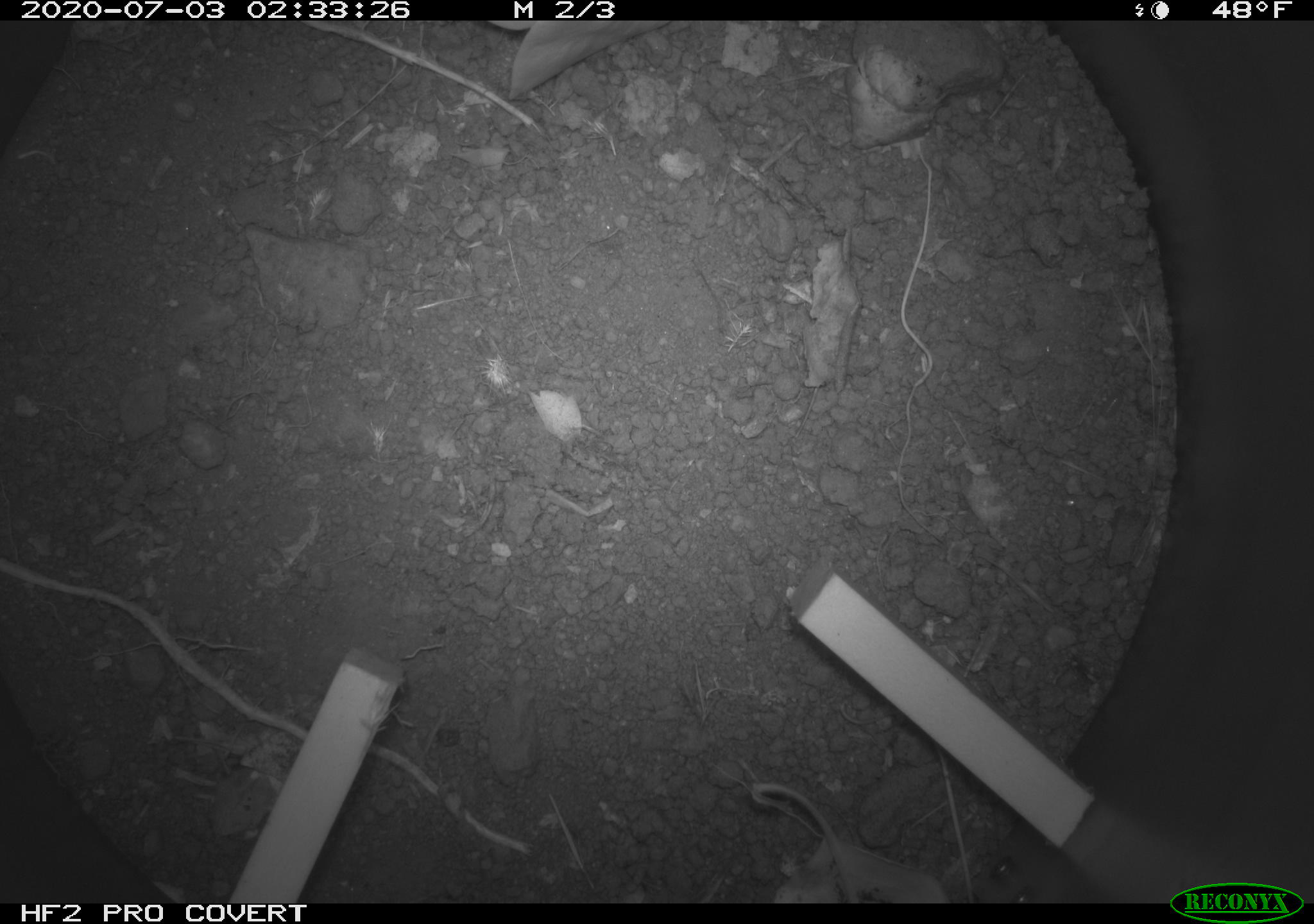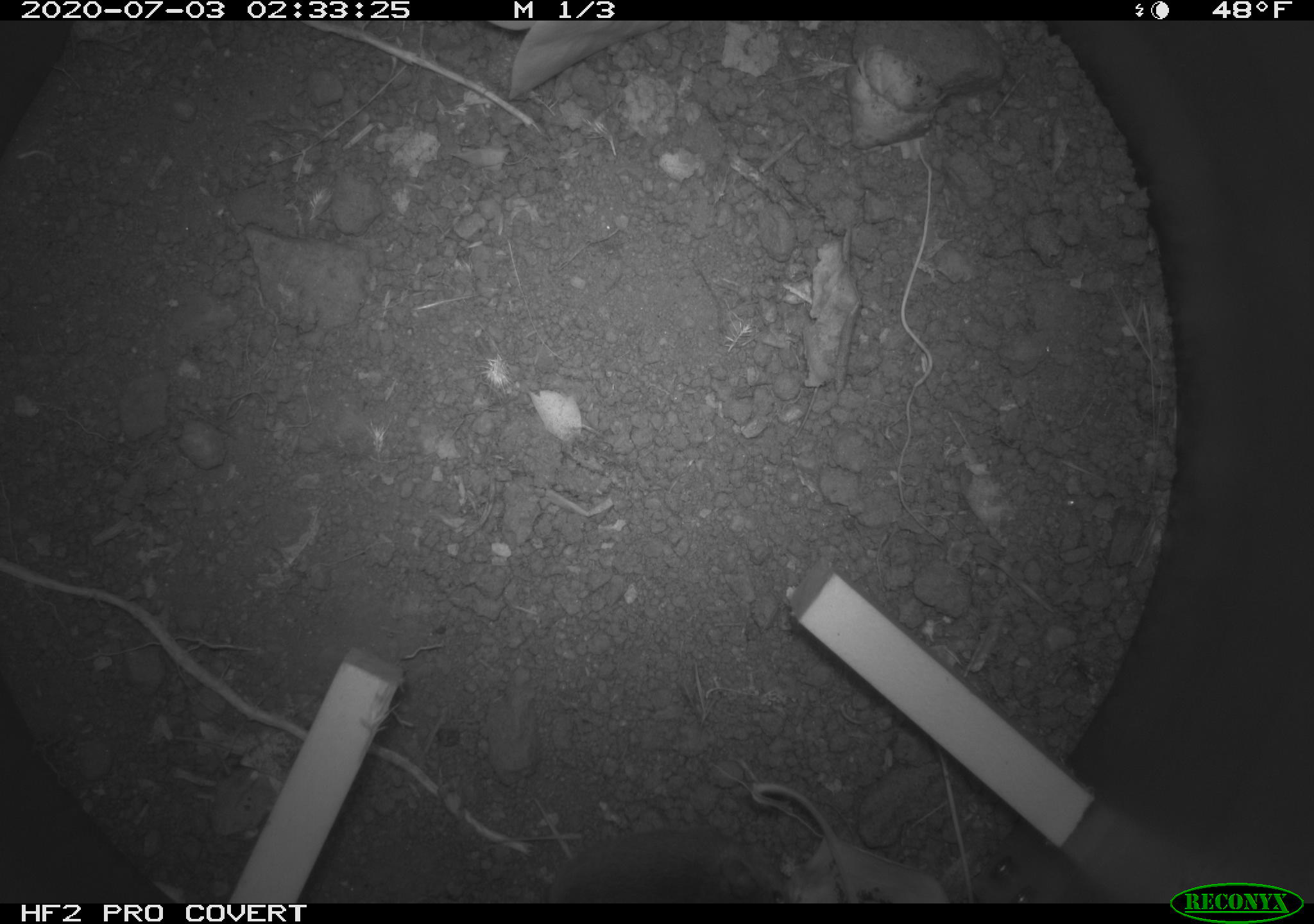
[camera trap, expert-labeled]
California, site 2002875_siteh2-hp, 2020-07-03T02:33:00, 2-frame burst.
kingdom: Animalia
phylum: Chordata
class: Mammalia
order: Rodentia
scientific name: Rodentia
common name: rodent